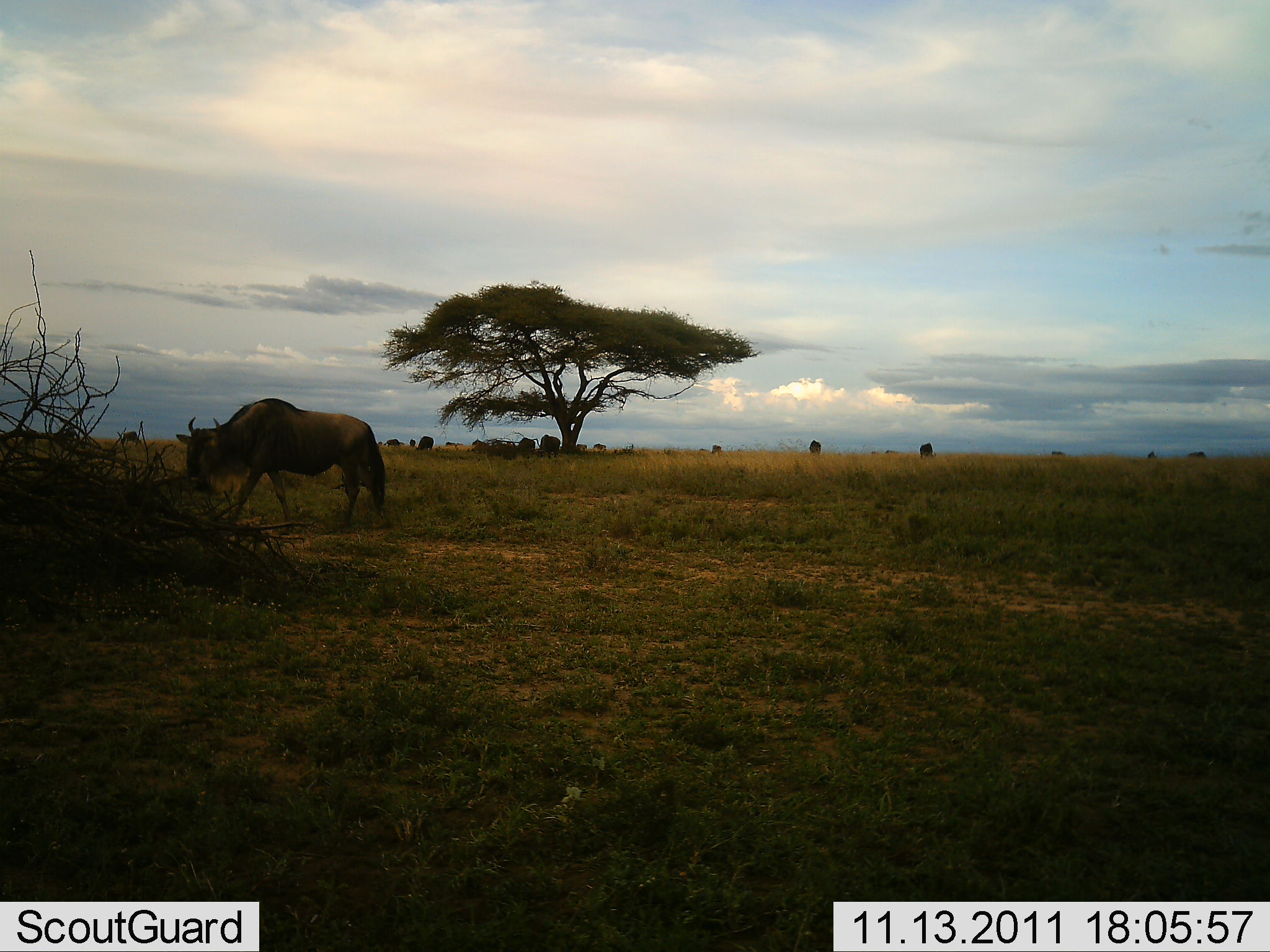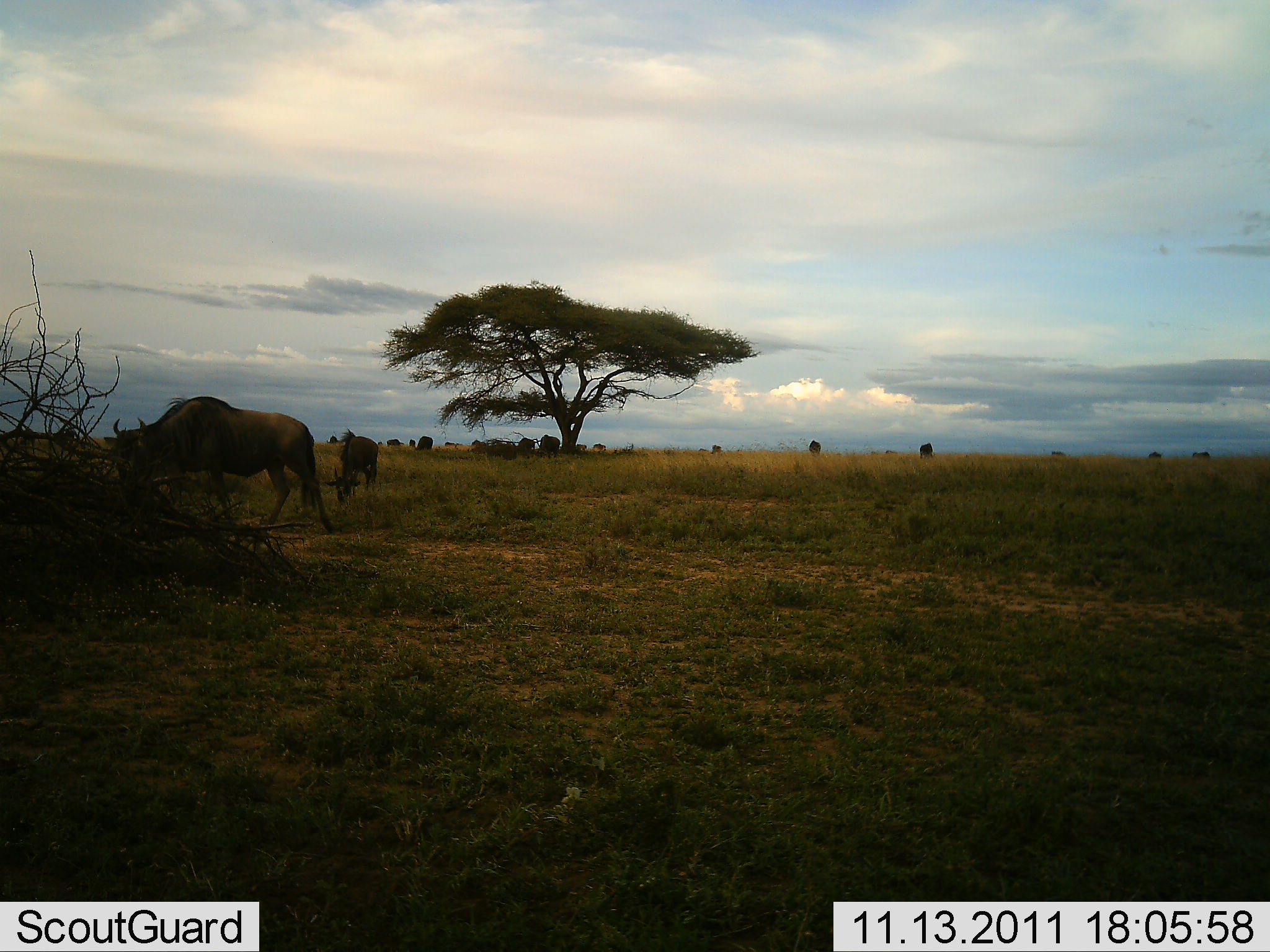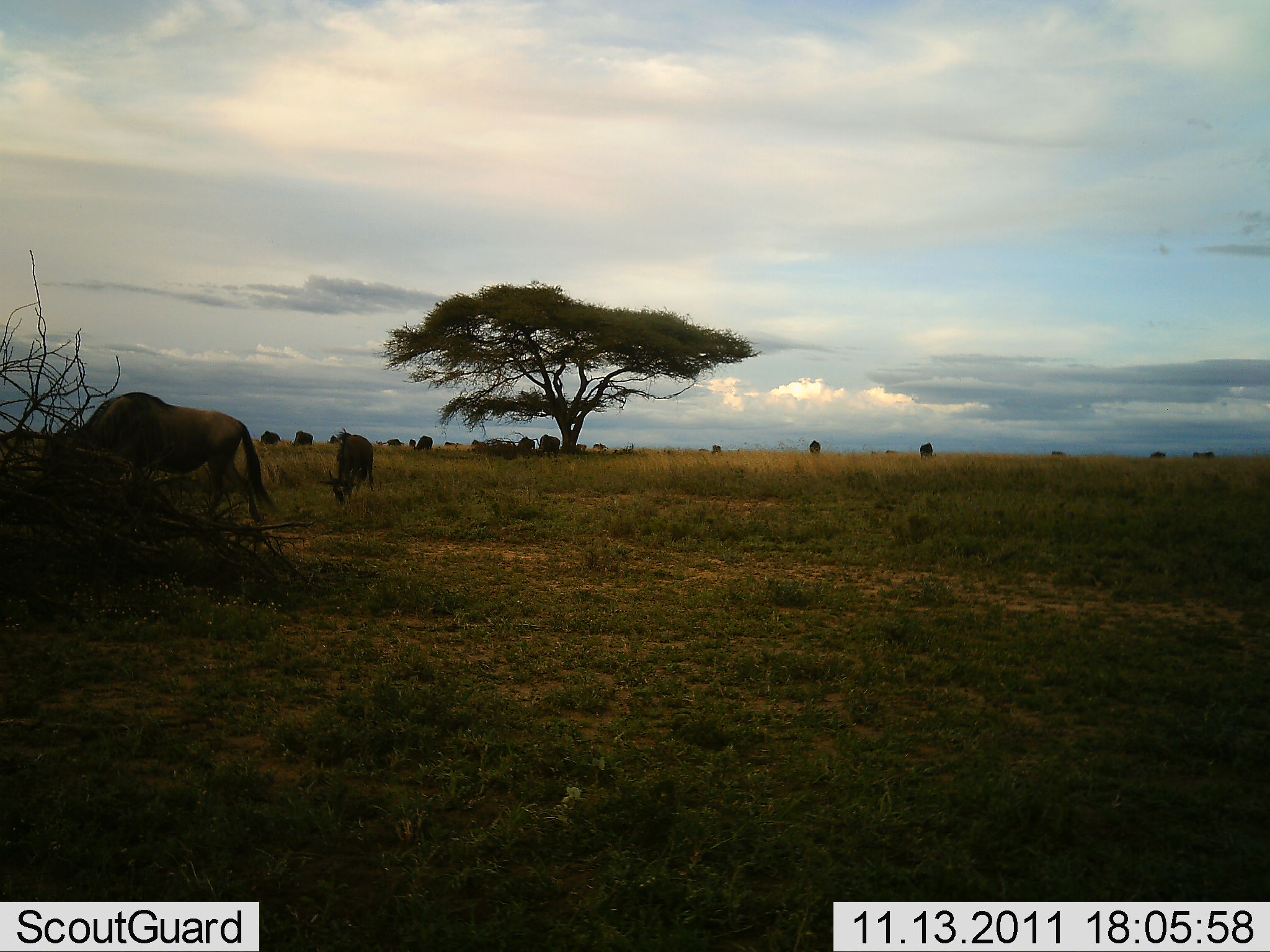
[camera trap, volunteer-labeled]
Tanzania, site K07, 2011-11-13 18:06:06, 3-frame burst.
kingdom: Animalia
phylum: Chordata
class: Mammalia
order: Artiodactyla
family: Bovidae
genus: Connochaetes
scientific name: Connochaetes taurinus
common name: blue wildebeest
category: wildebeest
Wildebeest (blue wildebeest) (Connochaetes taurinus), count 11-50. Behavior (volunteer vote fractions): standing 50%, resting 17%, moving 42%, interacting 0%. Young present (vote fraction): 0%. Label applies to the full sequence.